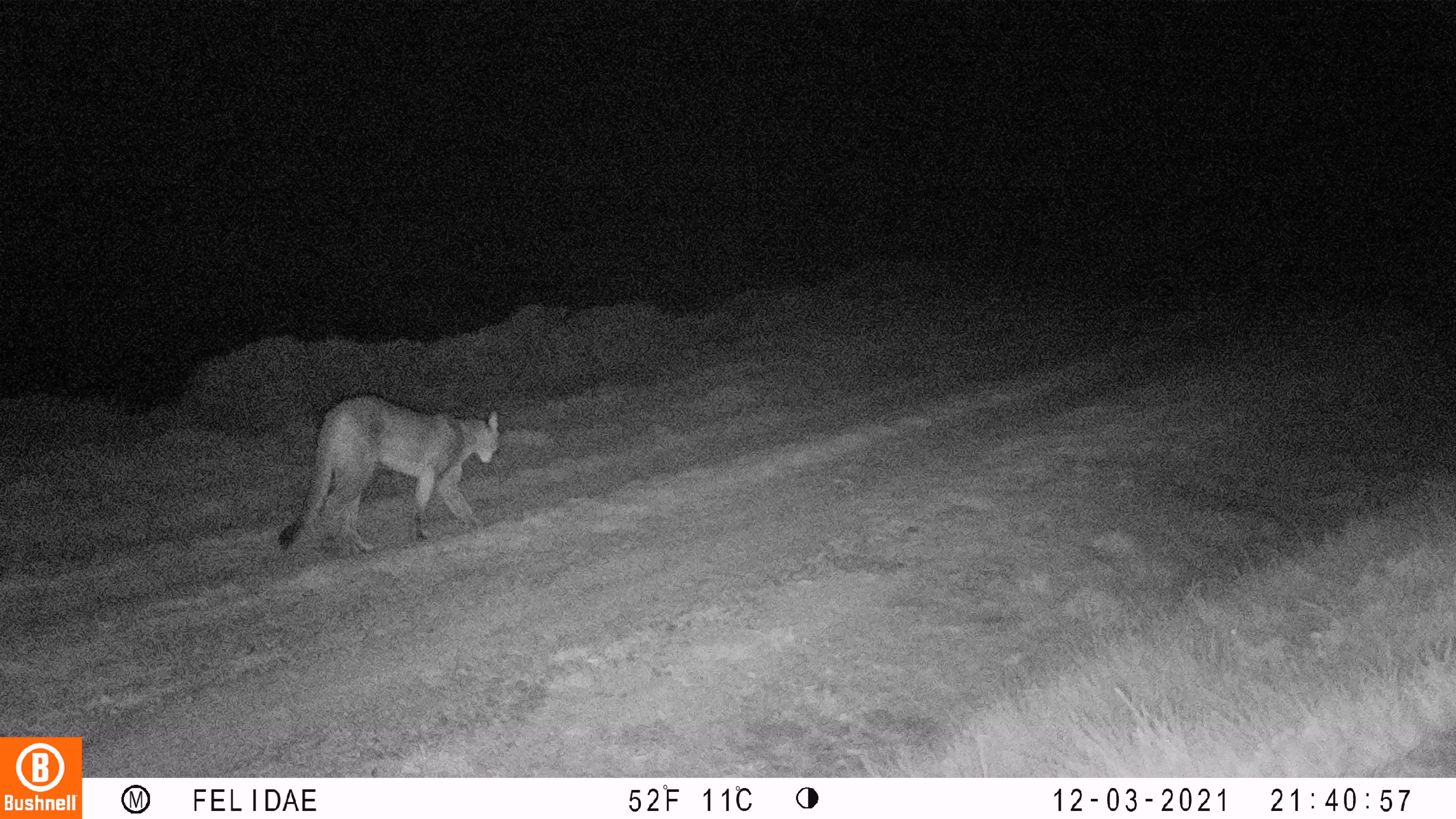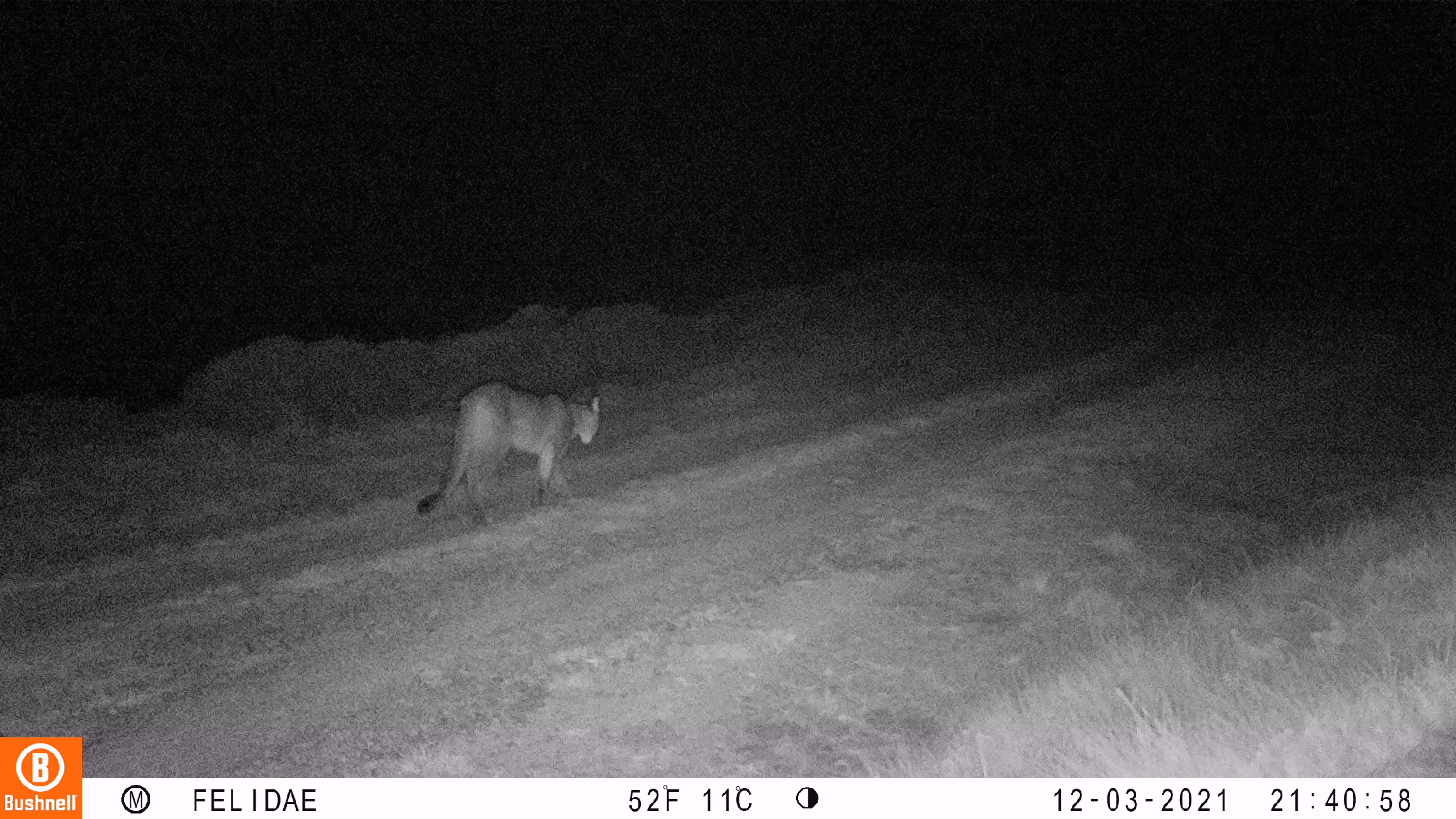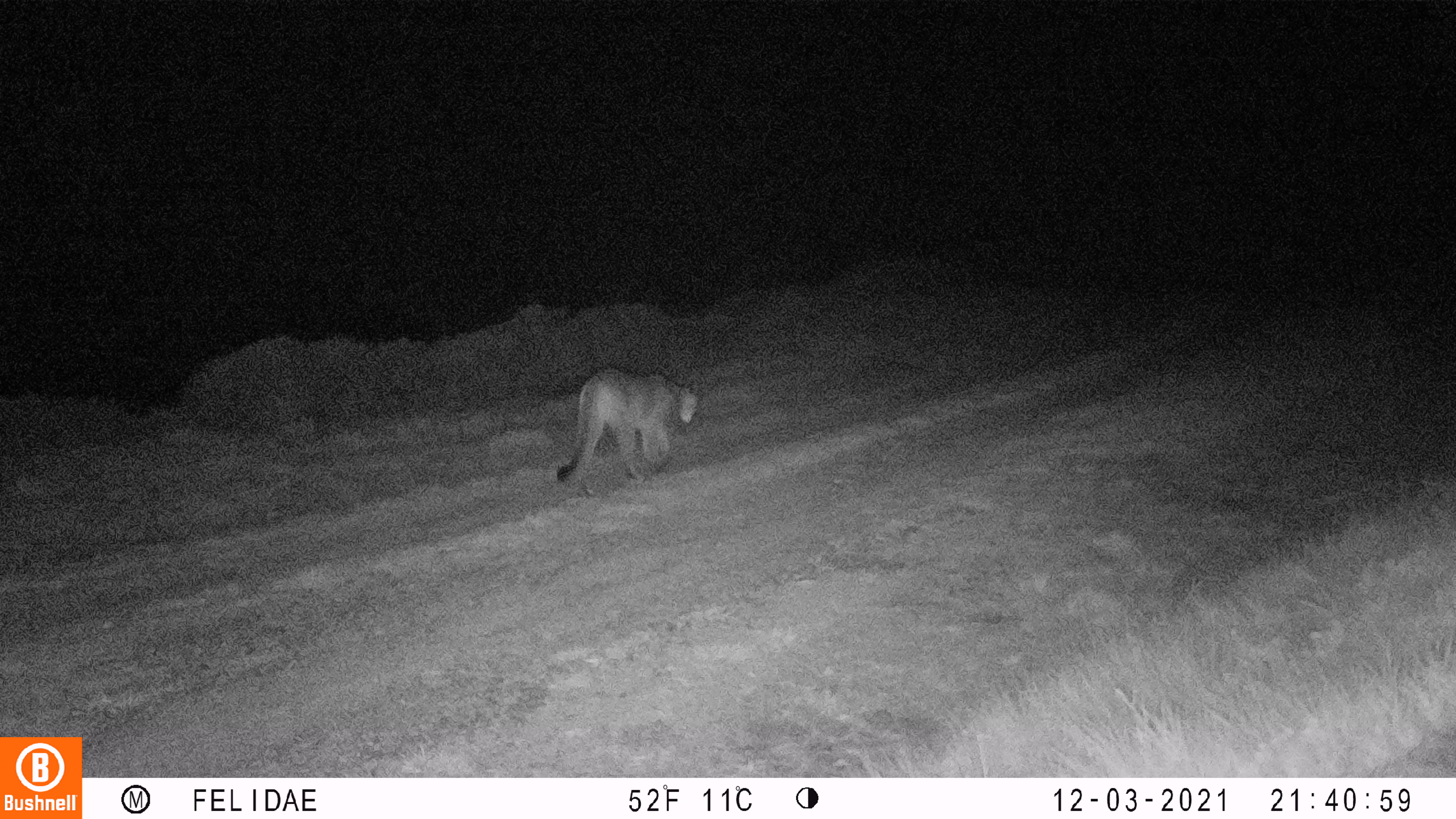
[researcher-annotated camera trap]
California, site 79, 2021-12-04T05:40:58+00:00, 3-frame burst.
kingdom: Animalia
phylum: Chordata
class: Mammalia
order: Carnivora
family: Felidae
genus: Puma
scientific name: Puma concolor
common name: puma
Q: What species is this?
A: Puma (Puma concolor).